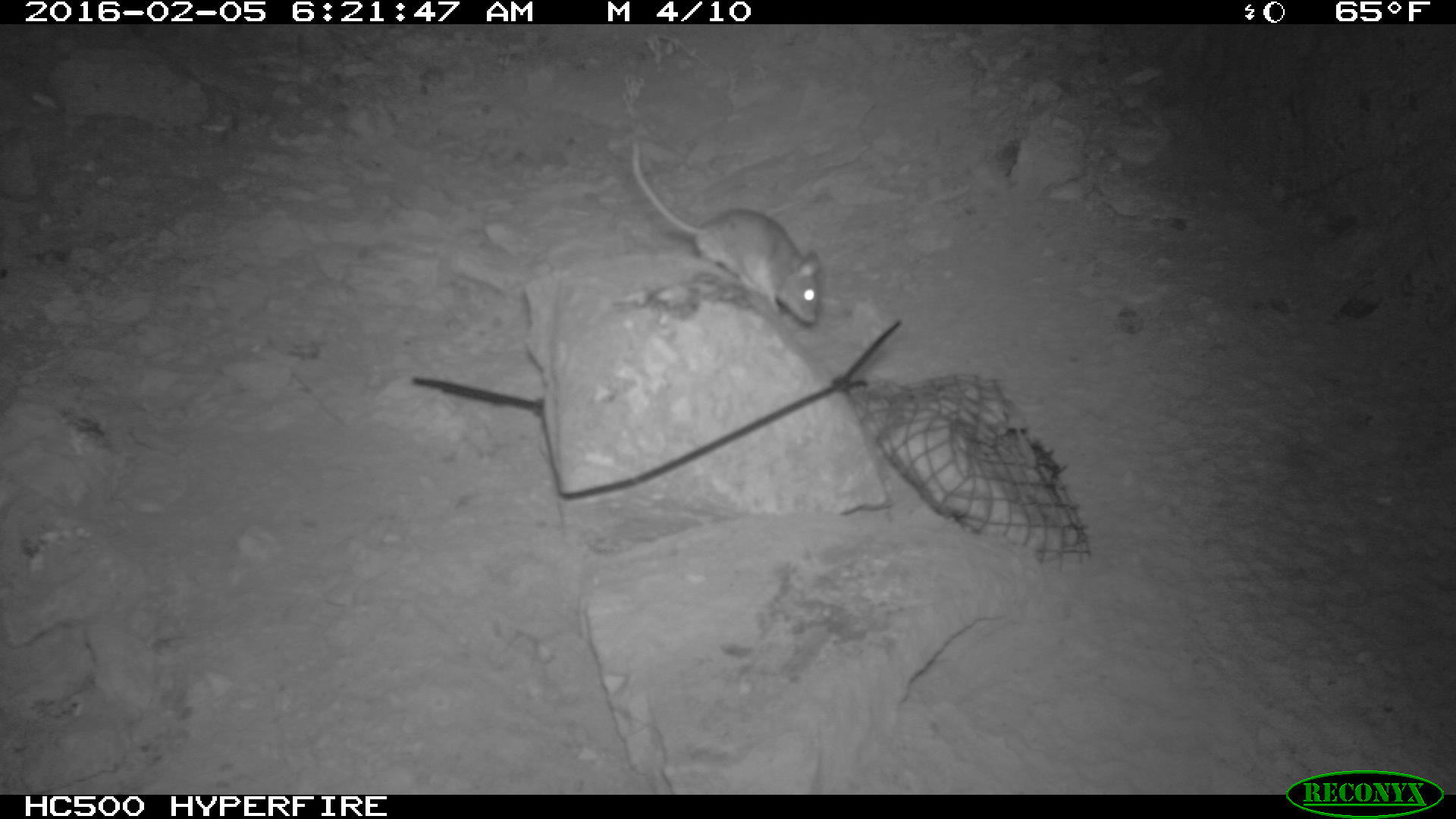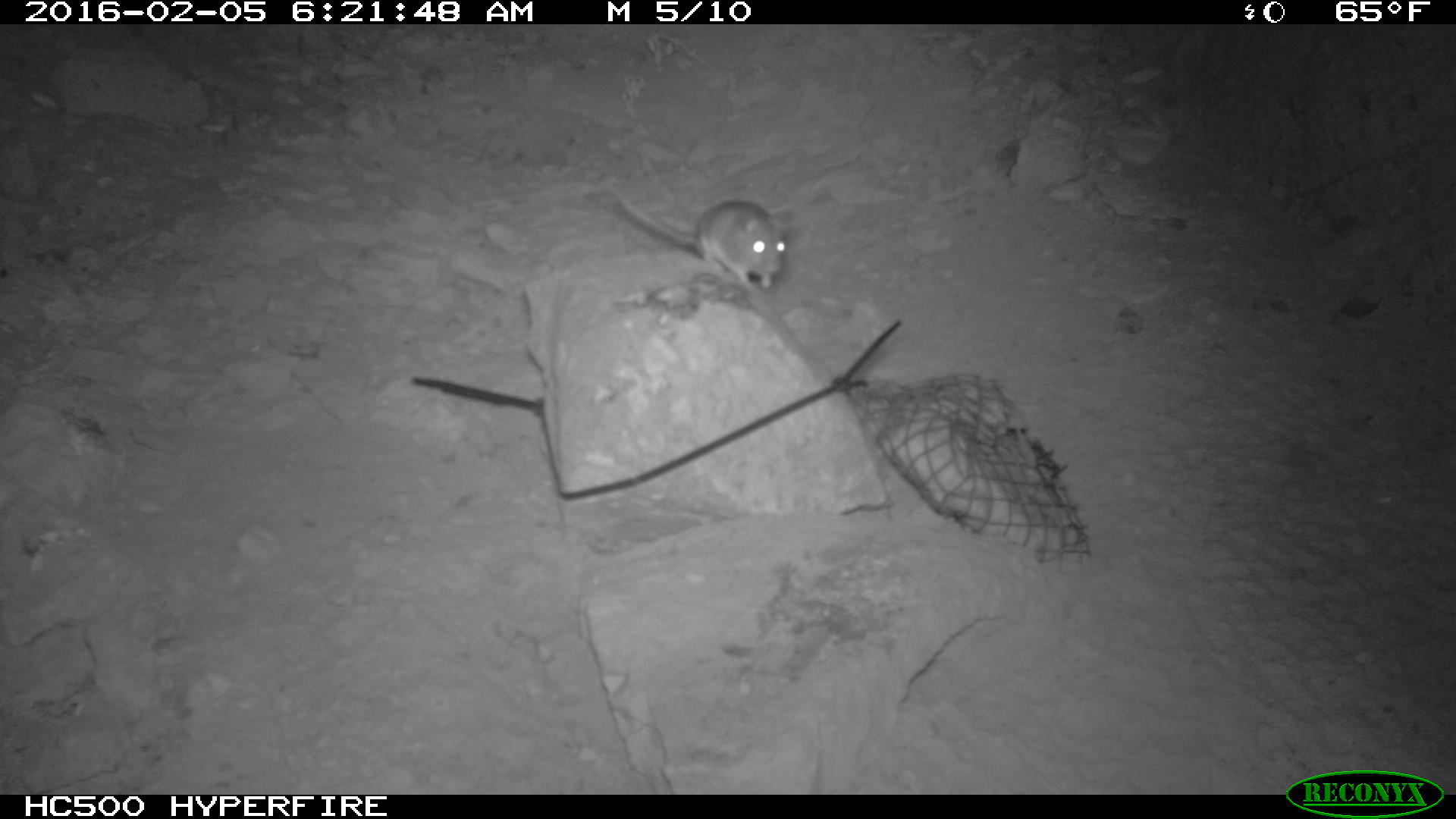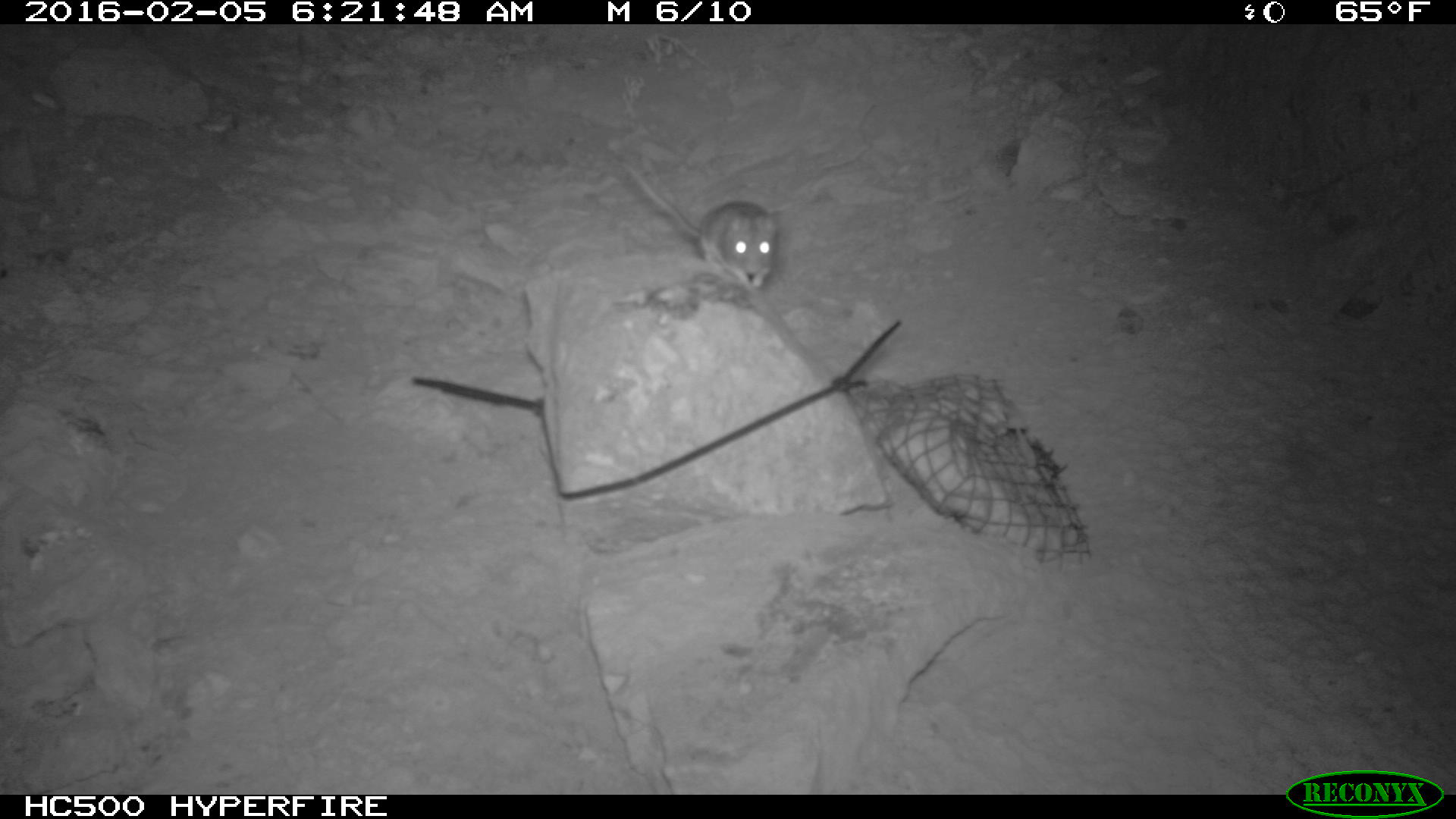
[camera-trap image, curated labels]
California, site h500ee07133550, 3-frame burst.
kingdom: Animalia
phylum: Chordata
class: Mammalia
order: Rodentia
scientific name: Rodentia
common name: rodent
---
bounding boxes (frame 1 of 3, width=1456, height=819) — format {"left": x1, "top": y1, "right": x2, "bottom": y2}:
rodent: {"left": 627, "top": 140, "right": 822, "bottom": 325}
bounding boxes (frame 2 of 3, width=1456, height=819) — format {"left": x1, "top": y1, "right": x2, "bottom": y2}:
rodent: {"left": 605, "top": 179, "right": 796, "bottom": 292}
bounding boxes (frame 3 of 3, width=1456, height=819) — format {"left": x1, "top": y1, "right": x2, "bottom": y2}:
rodent: {"left": 622, "top": 162, "right": 780, "bottom": 293}